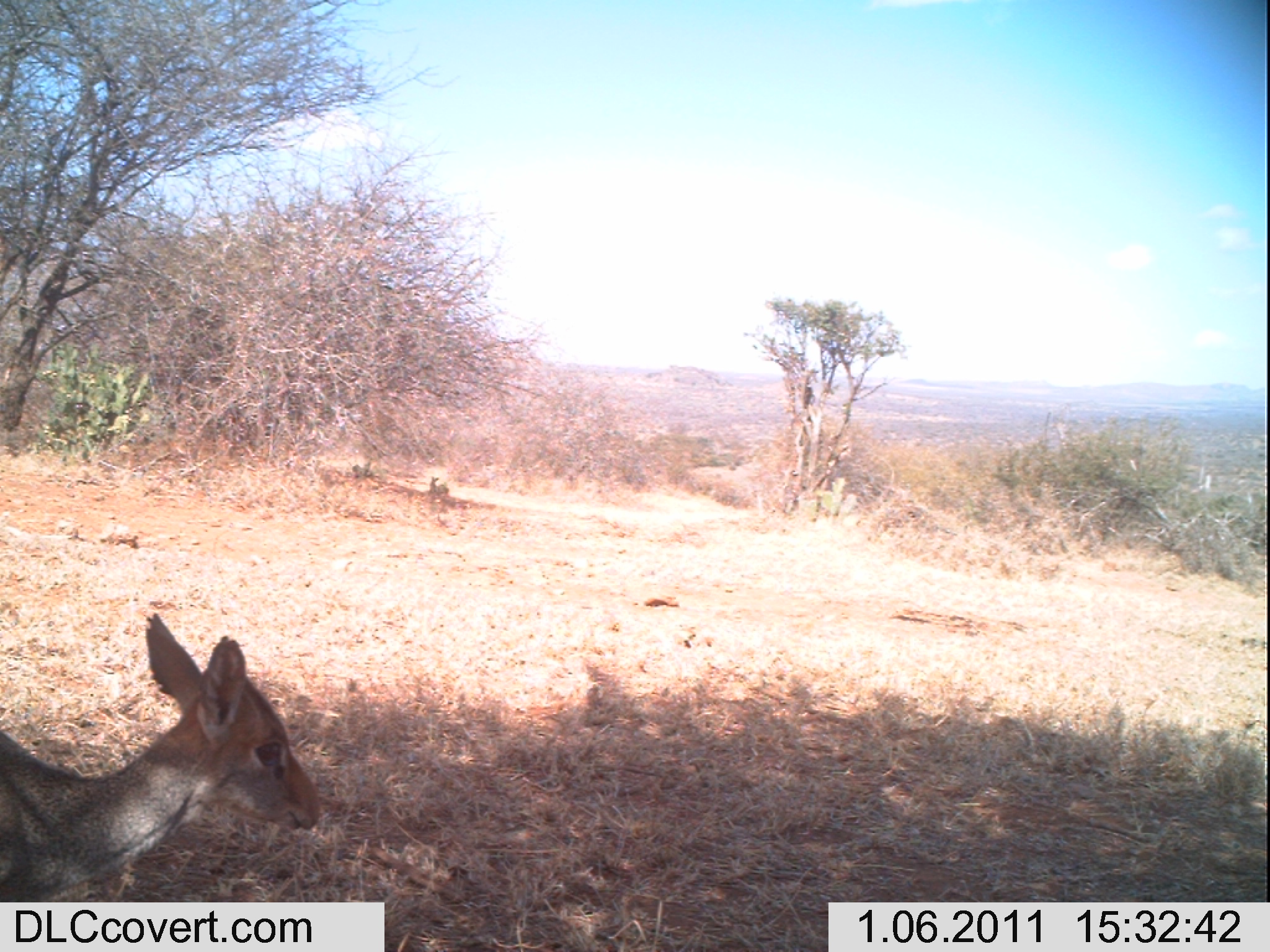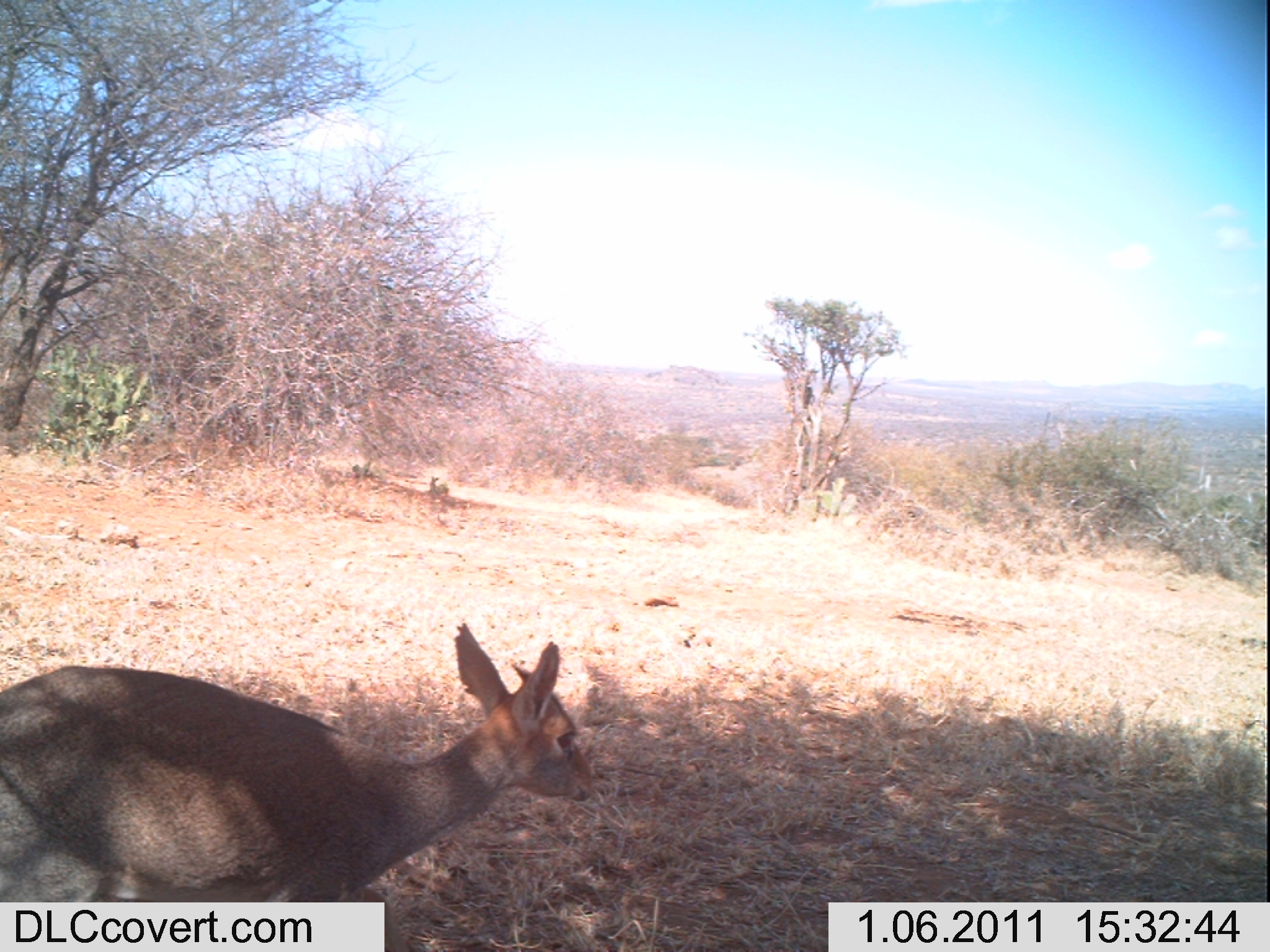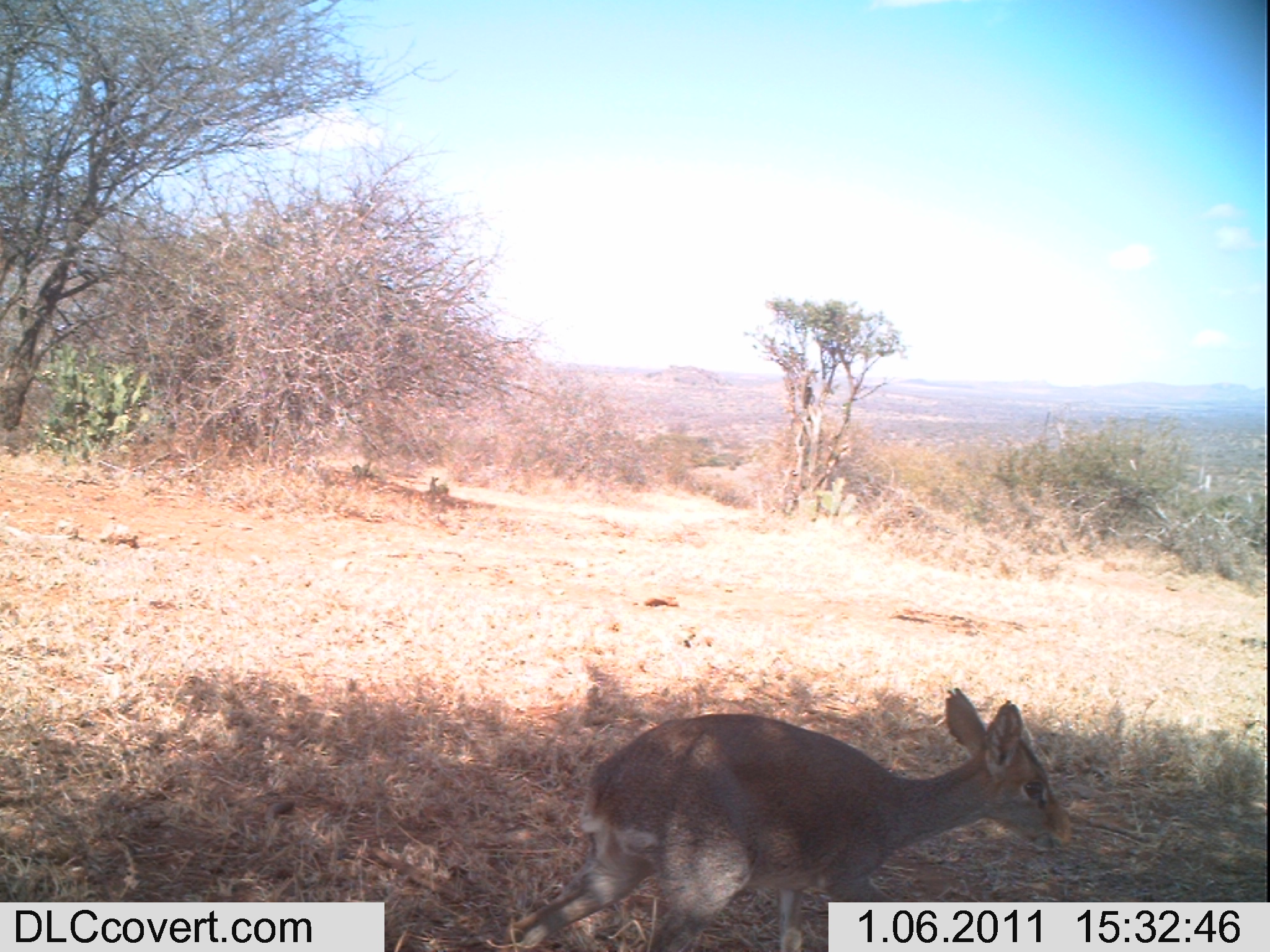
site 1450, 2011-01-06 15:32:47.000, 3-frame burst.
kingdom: Animalia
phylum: Chordata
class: Mammalia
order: Artiodactyla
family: Bovidae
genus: Madoqua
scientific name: Madoqua guentheri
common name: günther's dik-dik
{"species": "Madoqua guentheri (günther's dik-dik)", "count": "1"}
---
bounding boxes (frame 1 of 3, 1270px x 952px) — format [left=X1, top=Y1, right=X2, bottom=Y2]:
madoqua guentheri: [left=2, top=613, right=321, bottom=900]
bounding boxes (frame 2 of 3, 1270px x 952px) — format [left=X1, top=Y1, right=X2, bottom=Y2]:
madoqua guentheri: [left=0, top=616, right=592, bottom=942]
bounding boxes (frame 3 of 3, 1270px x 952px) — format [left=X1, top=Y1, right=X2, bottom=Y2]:
madoqua guentheri: [left=503, top=683, right=1075, bottom=952]